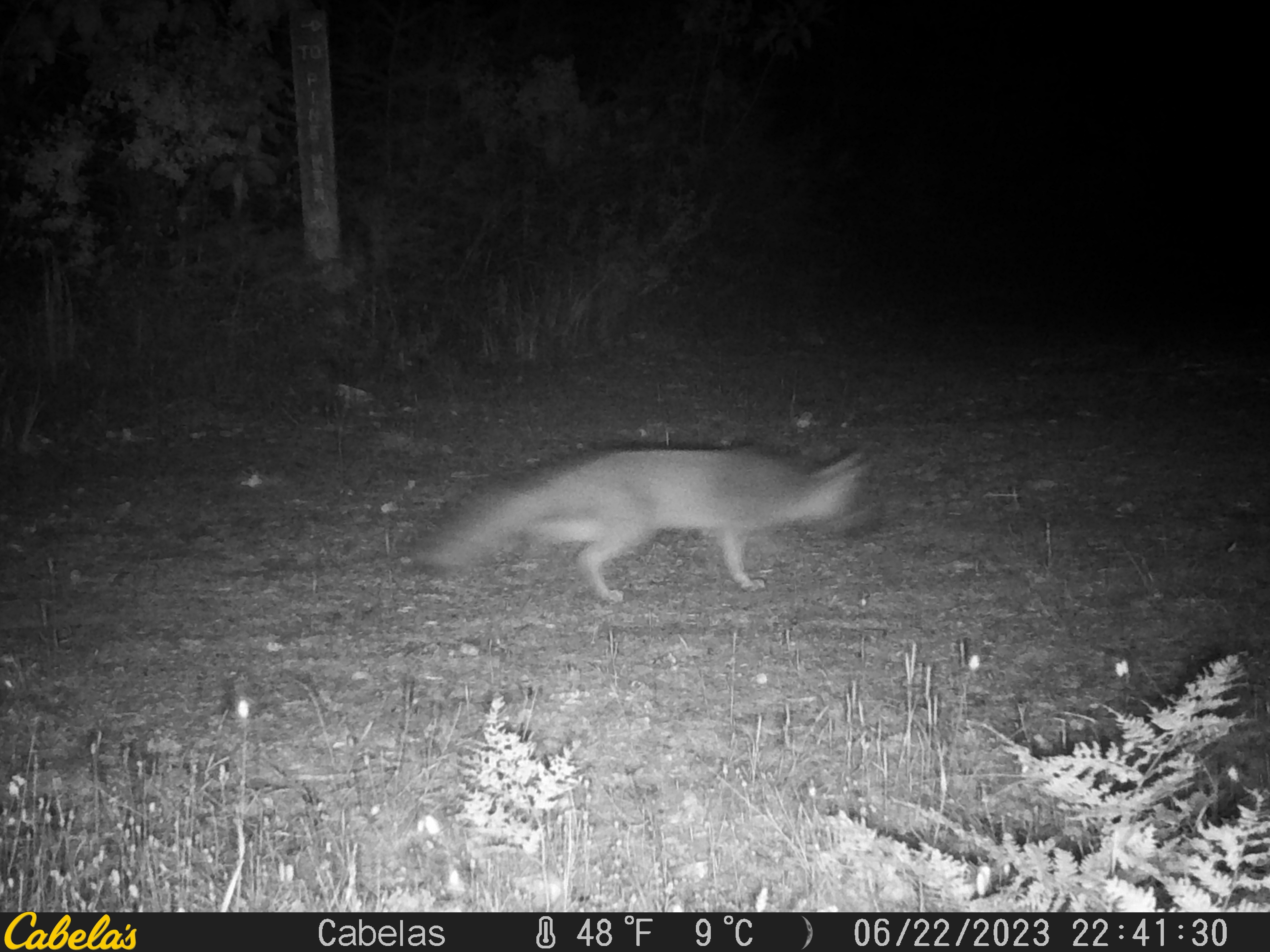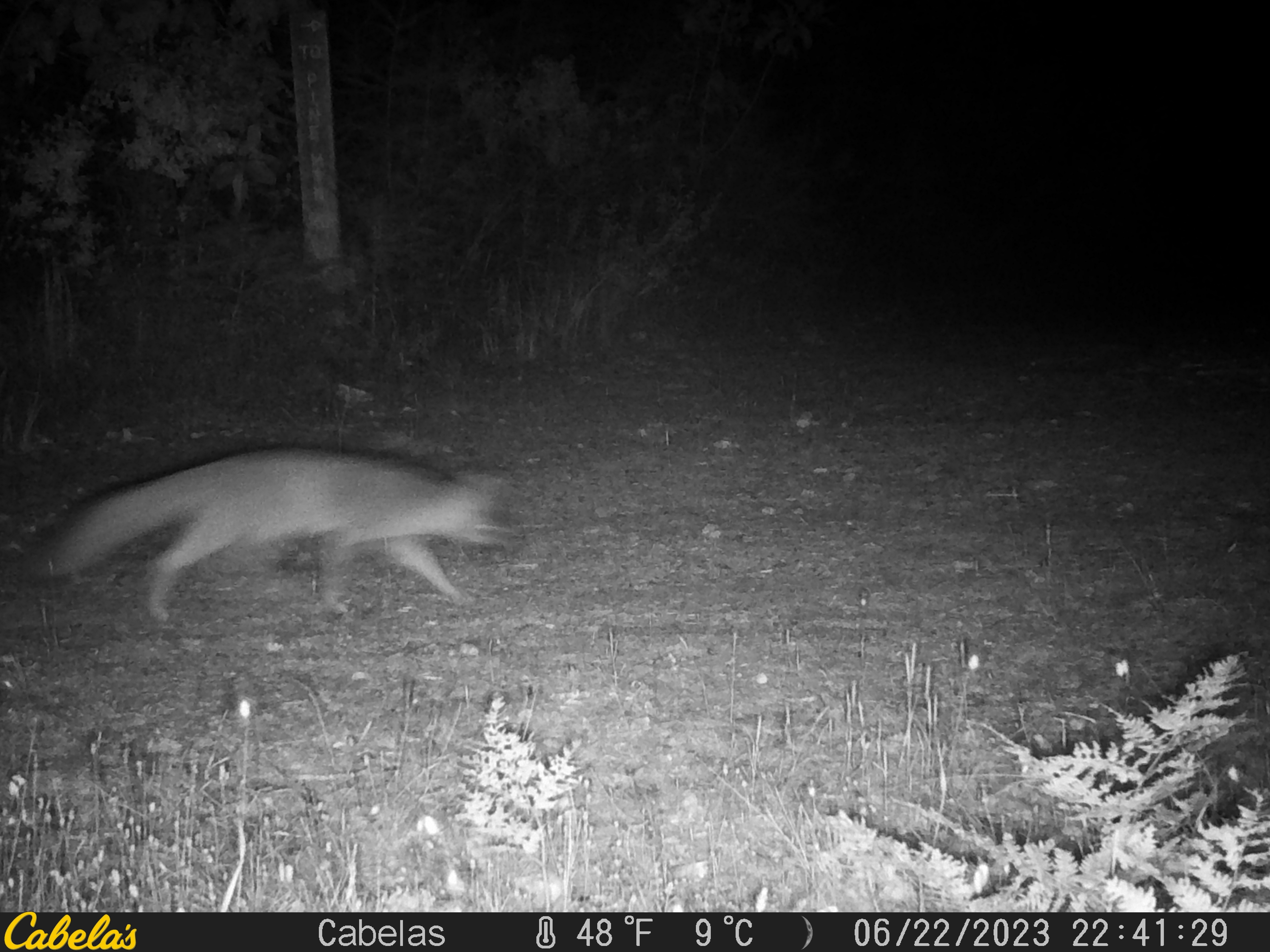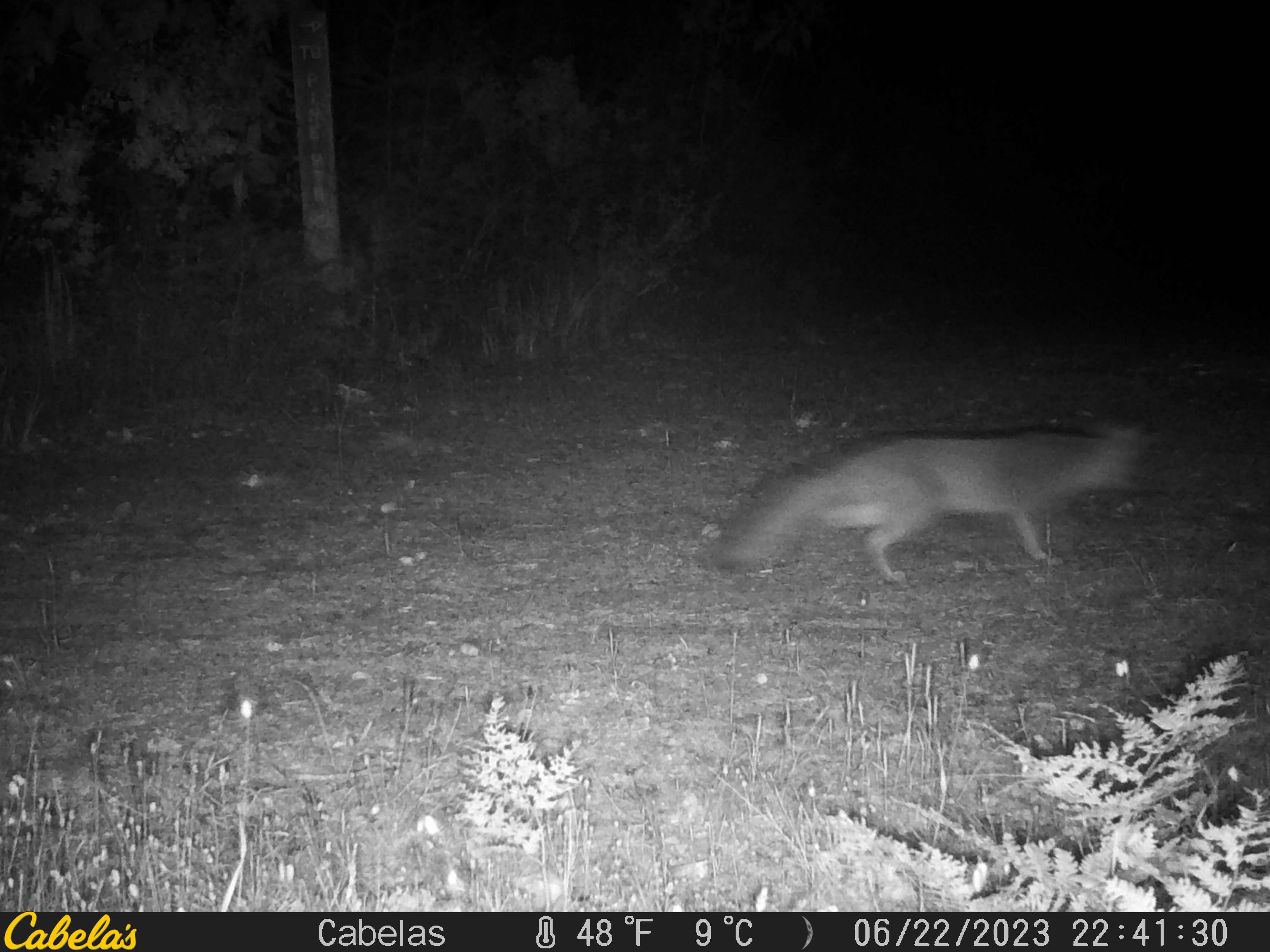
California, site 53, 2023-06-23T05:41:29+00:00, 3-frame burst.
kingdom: Animalia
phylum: Chordata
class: Mammalia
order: Carnivora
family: Canidae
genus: Urocyon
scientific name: Urocyon cinereoargenteus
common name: gray fox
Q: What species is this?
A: Gray fox (Urocyon cinereoargenteus).